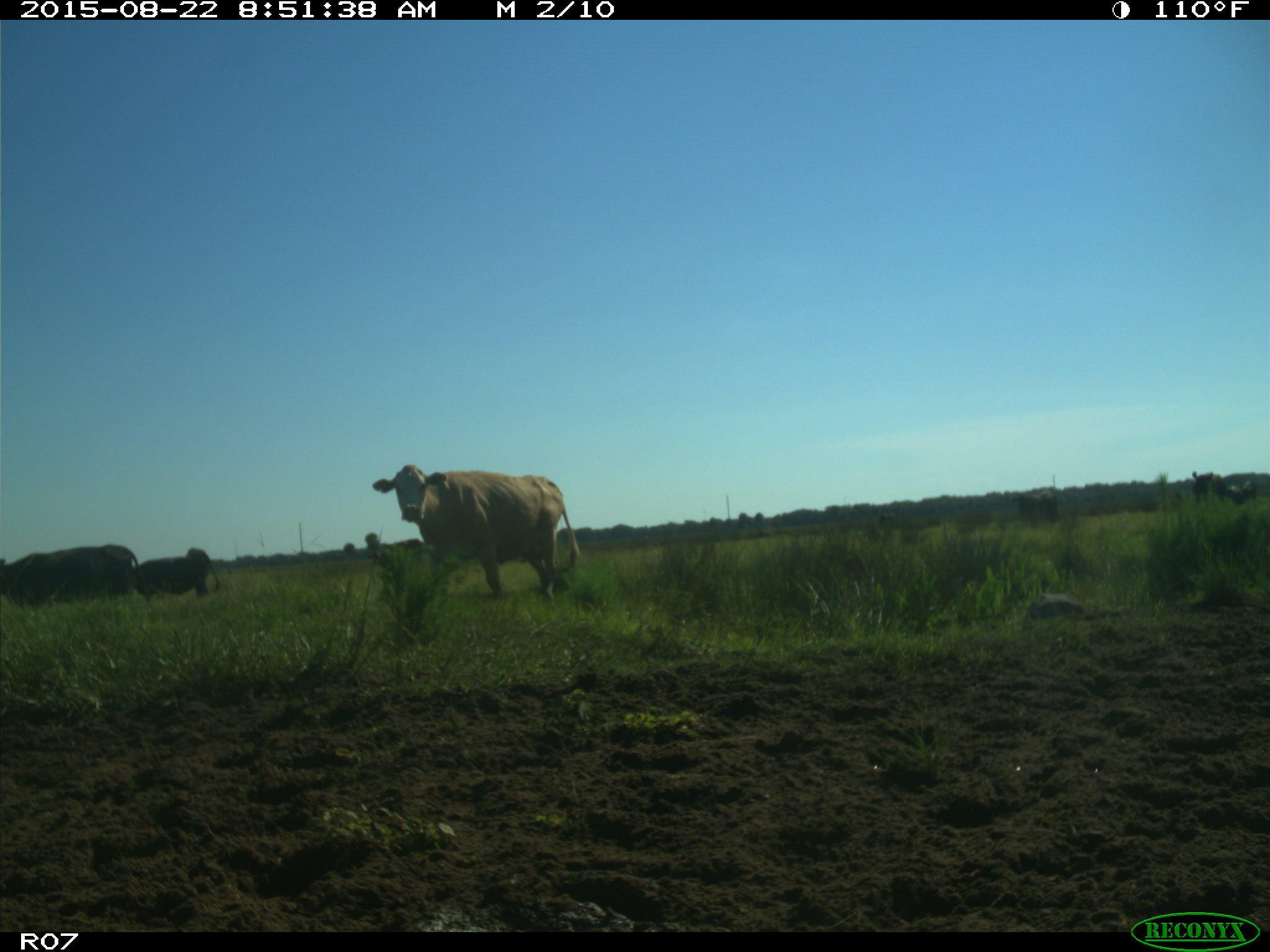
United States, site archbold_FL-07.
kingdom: Animalia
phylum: Chordata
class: Mammalia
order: Artiodactyla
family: Bovidae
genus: Bos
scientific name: Bos taurus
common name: domestic cow